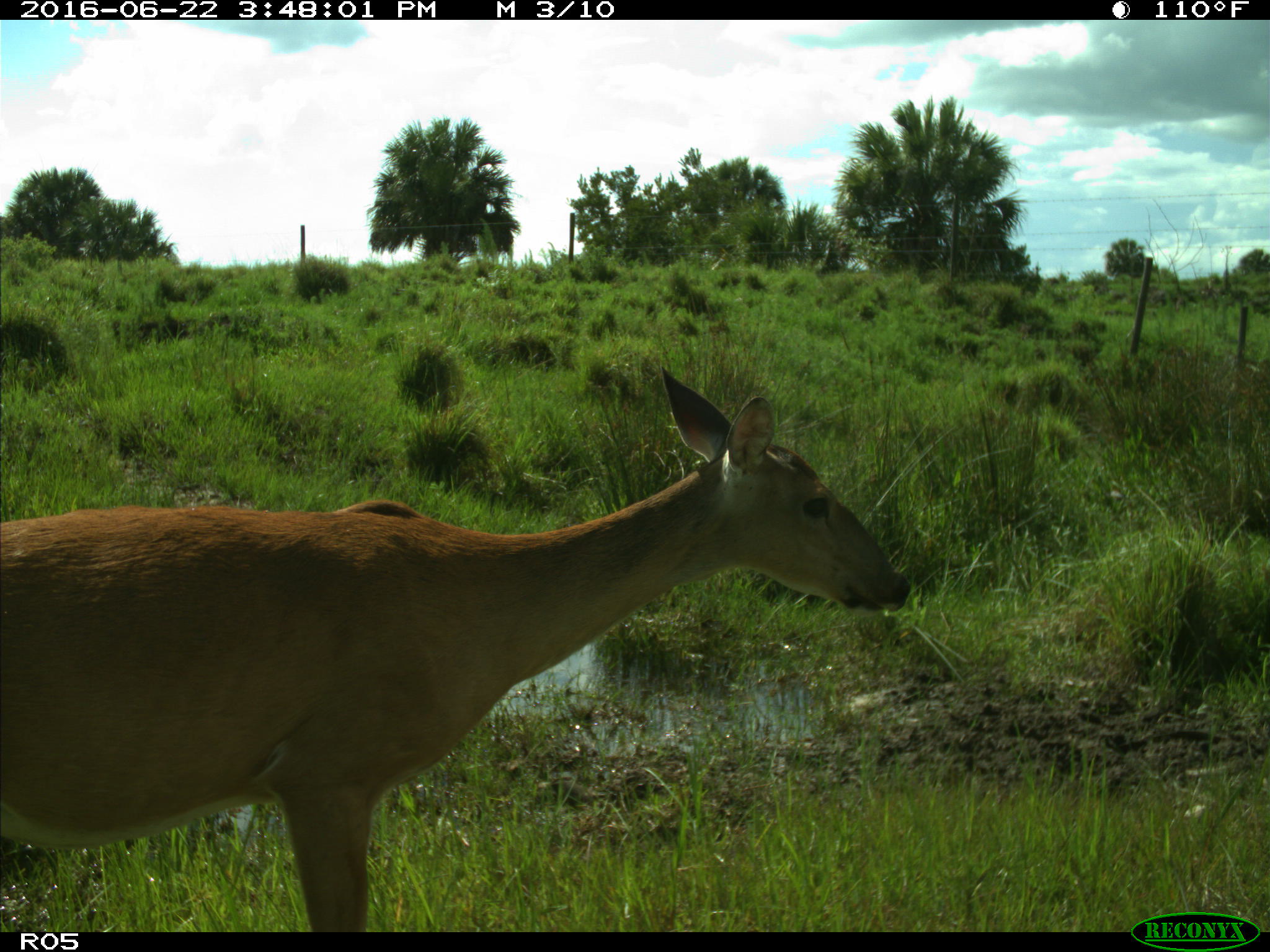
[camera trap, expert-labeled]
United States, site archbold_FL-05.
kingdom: Animalia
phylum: Chordata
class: Mammalia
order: Artiodactyla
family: Cervidae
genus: Odocoileus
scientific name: Odocoileus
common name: deer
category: unidentified deer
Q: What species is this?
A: Unidentified deer (deer) (Odocoileus).